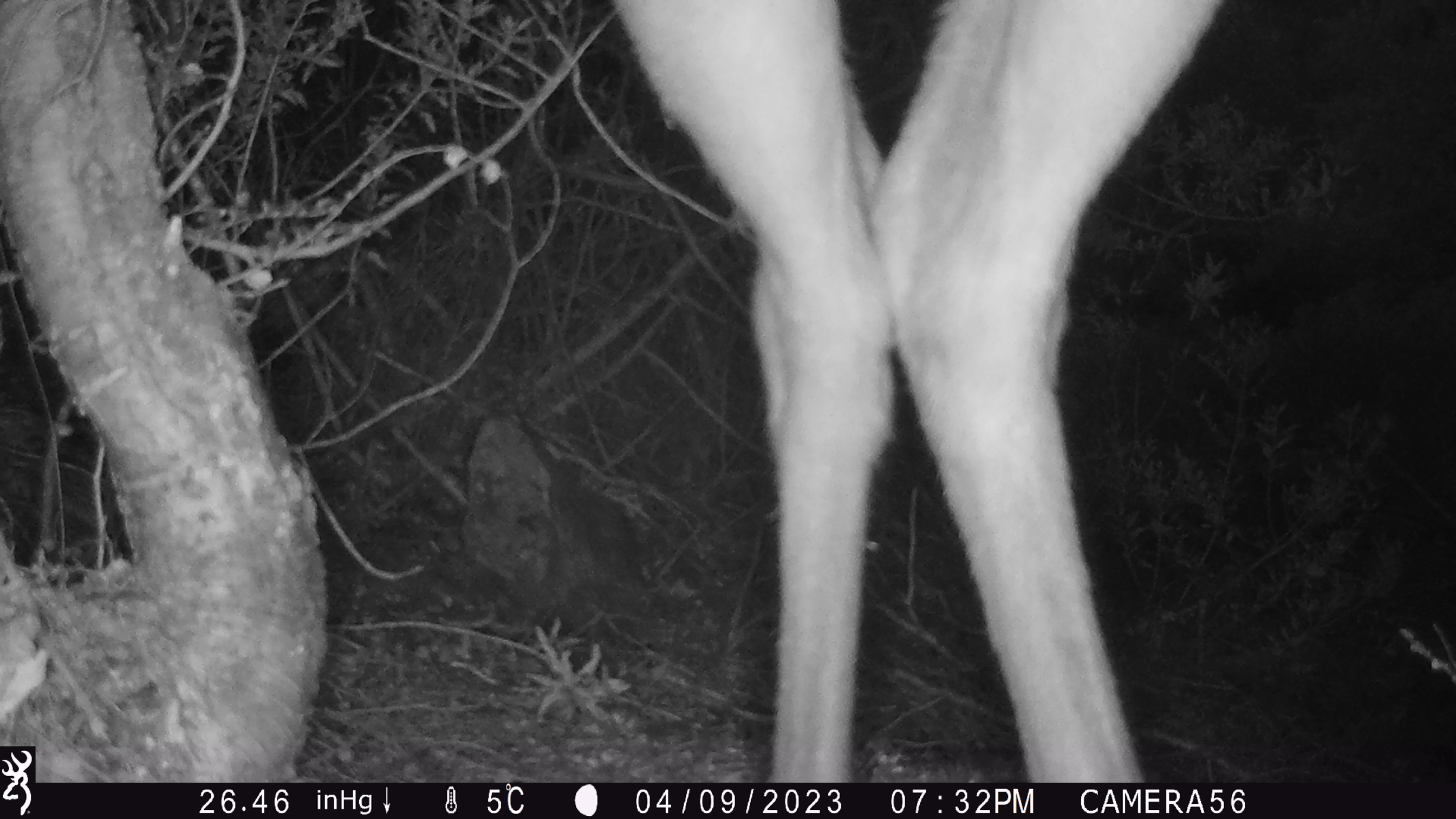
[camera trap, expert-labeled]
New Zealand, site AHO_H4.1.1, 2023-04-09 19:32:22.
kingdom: Animalia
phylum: Chordata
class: Mammalia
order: Artiodactyla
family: Cervidae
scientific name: Cervidae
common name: deer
Deer (Cervidae).